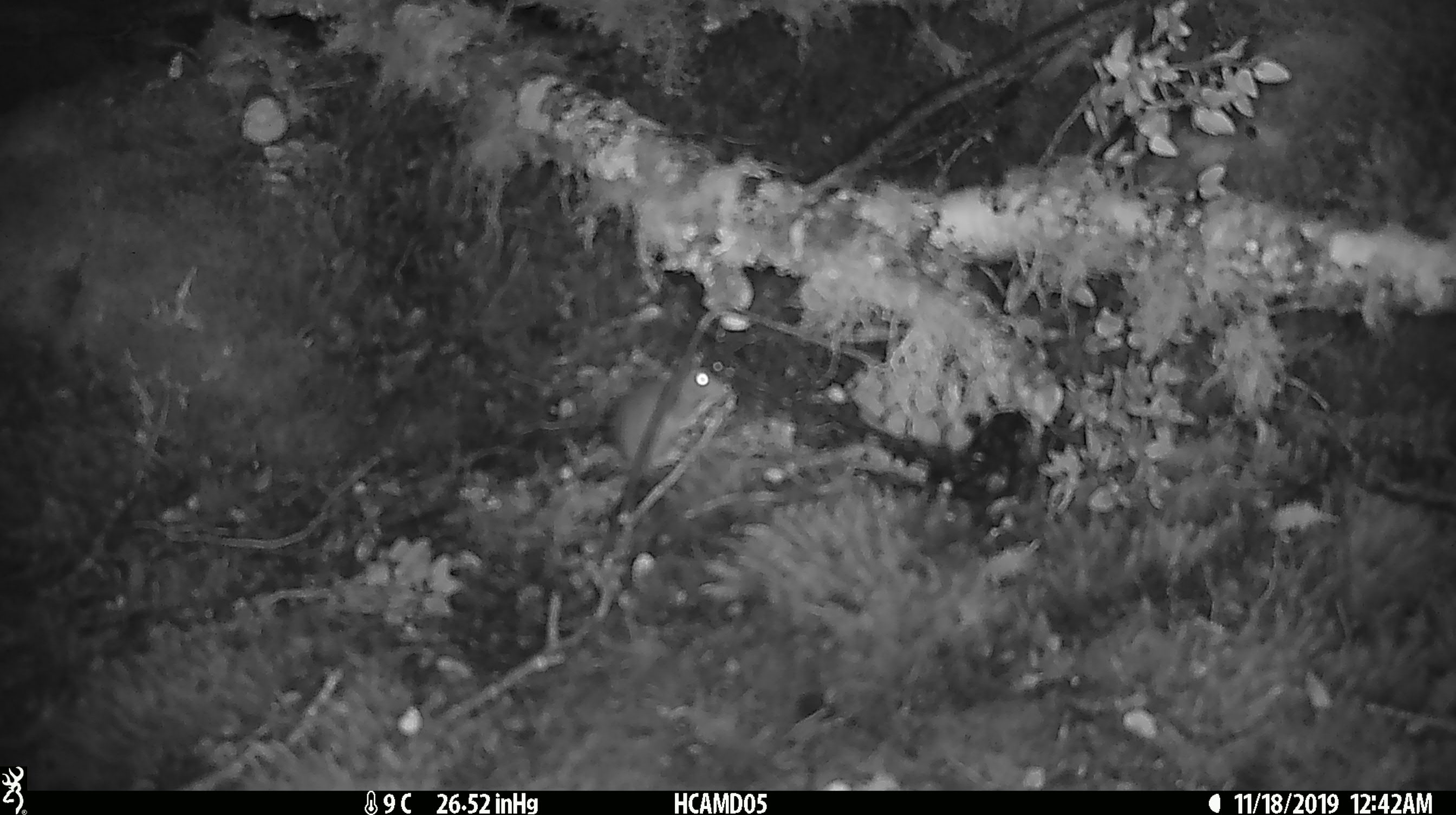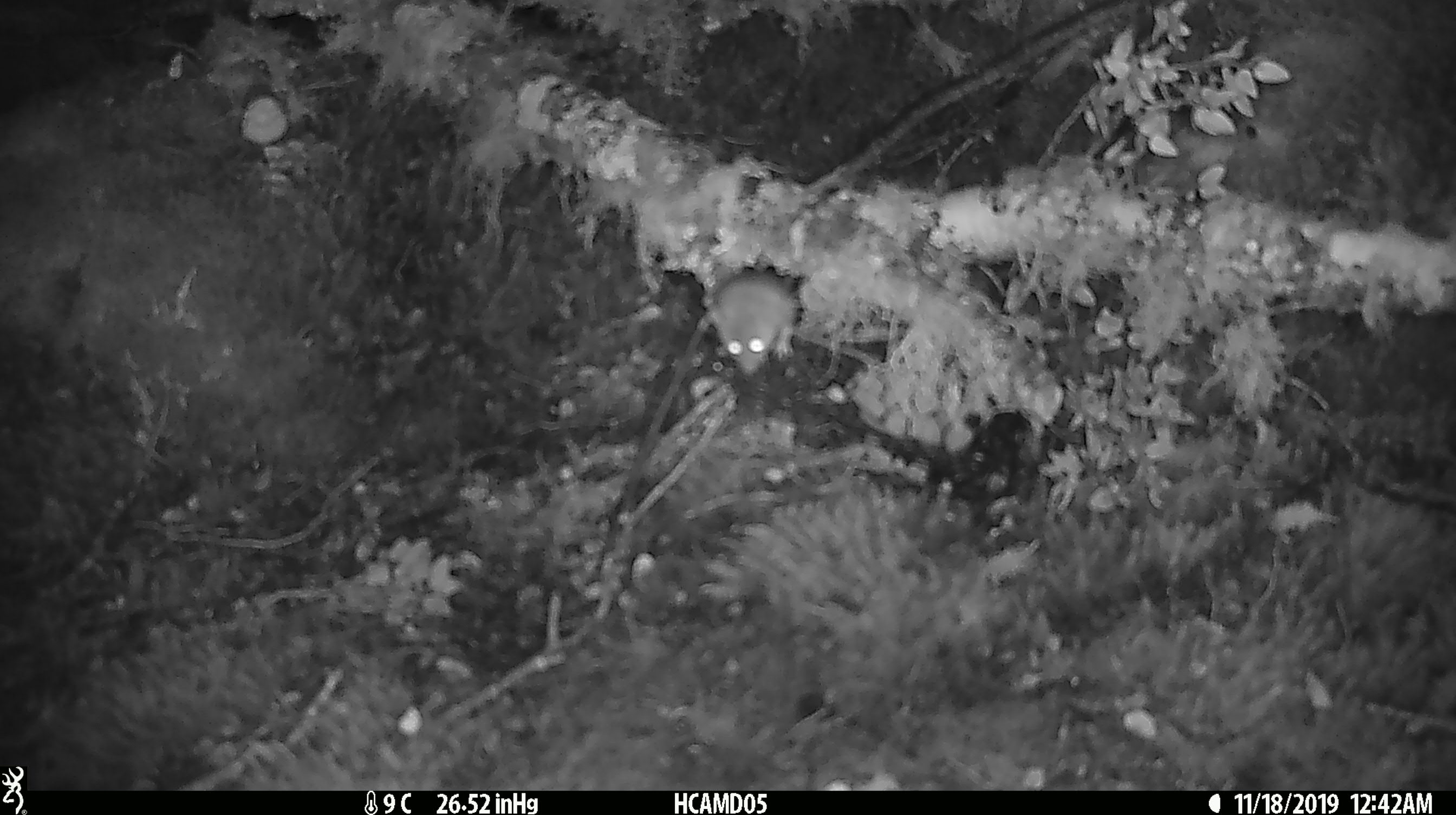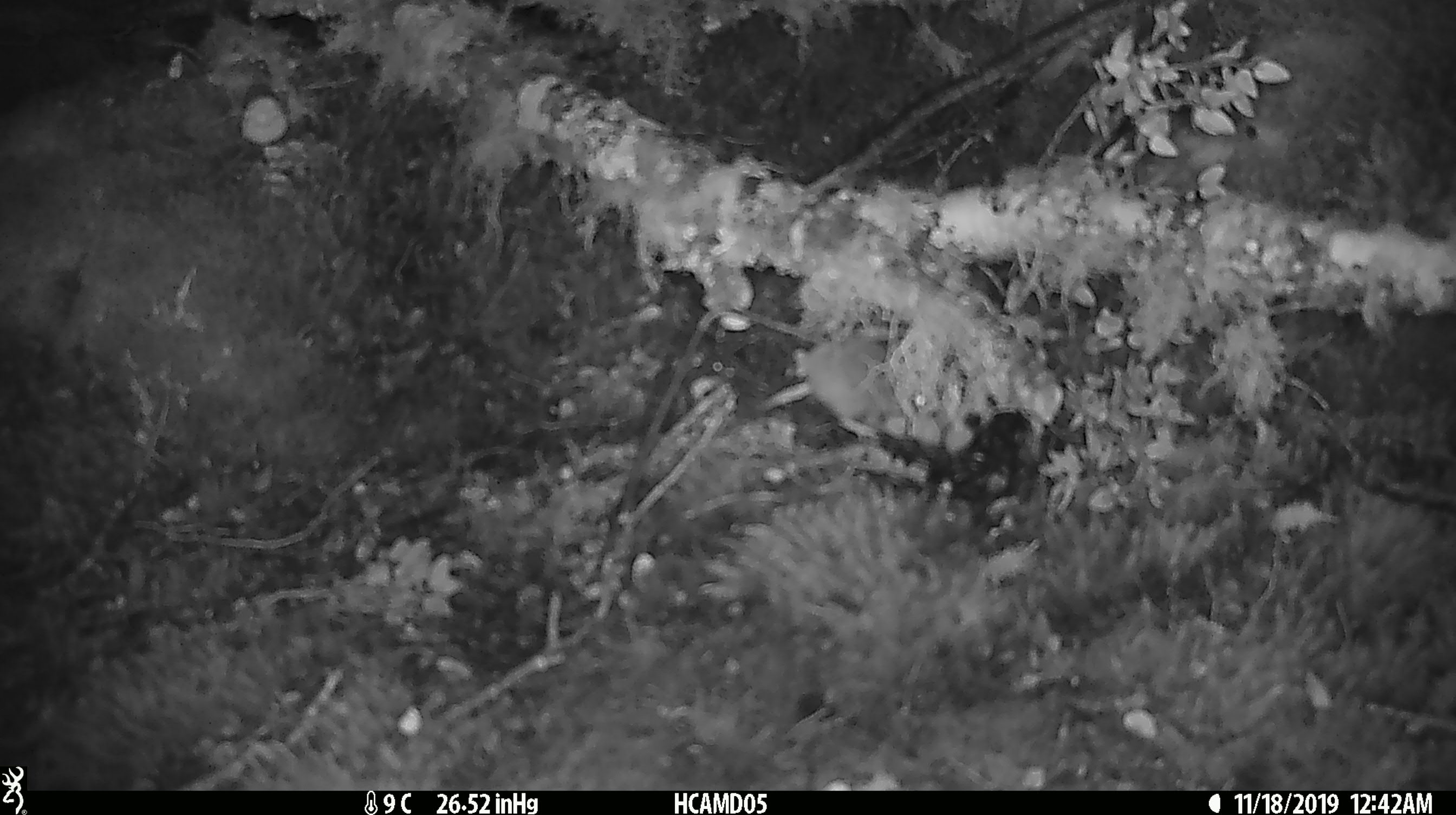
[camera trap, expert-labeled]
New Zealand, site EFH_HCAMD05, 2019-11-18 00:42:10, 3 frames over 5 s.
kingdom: Animalia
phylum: Chordata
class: Mammalia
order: Rodentia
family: Muridae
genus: Mus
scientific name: Mus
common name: mouse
Mouse (Mus).